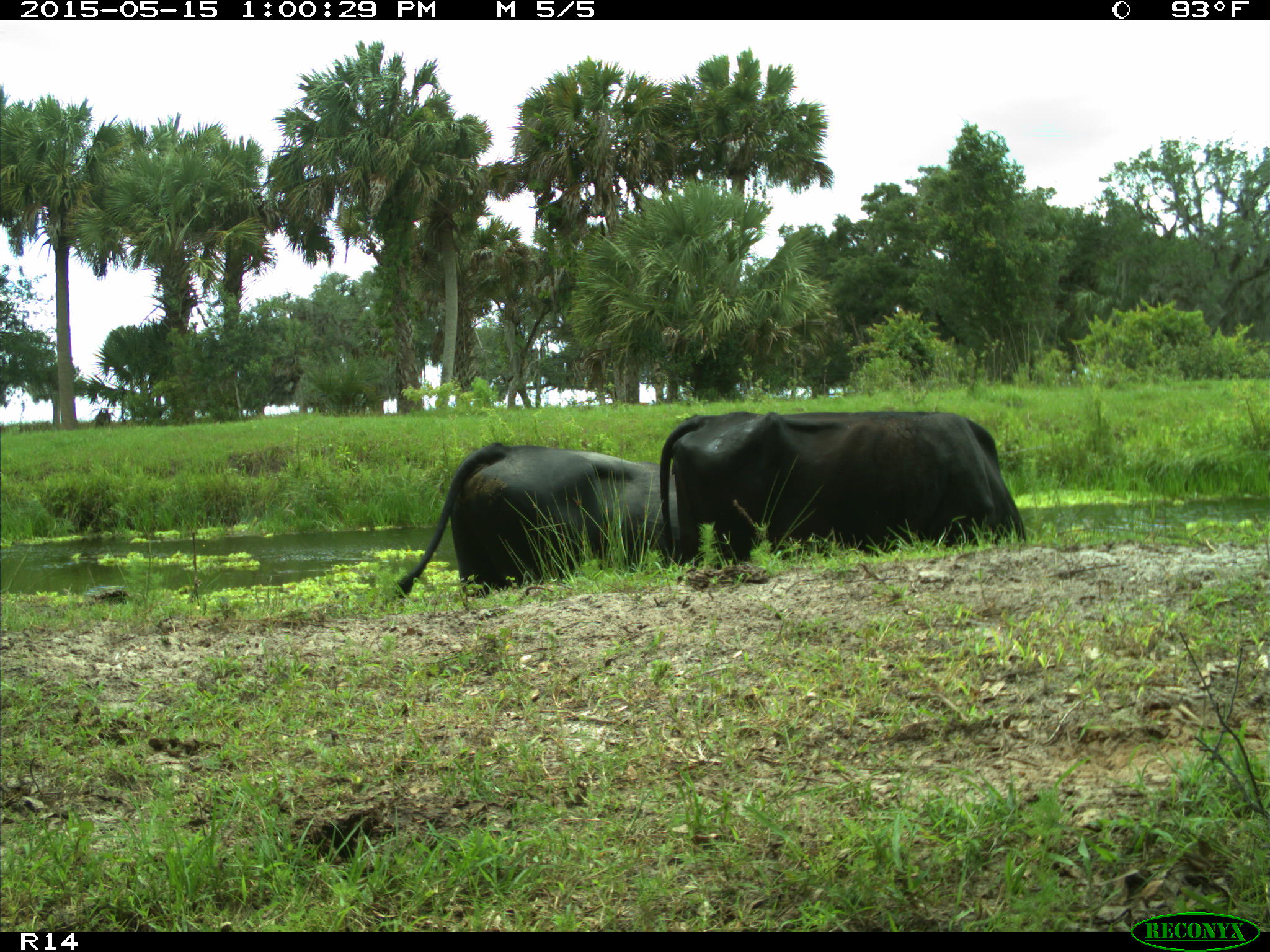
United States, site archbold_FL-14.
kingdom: Animalia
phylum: Chordata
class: Mammalia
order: Artiodactyla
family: Bovidae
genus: Bos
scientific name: Bos taurus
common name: domestic cow